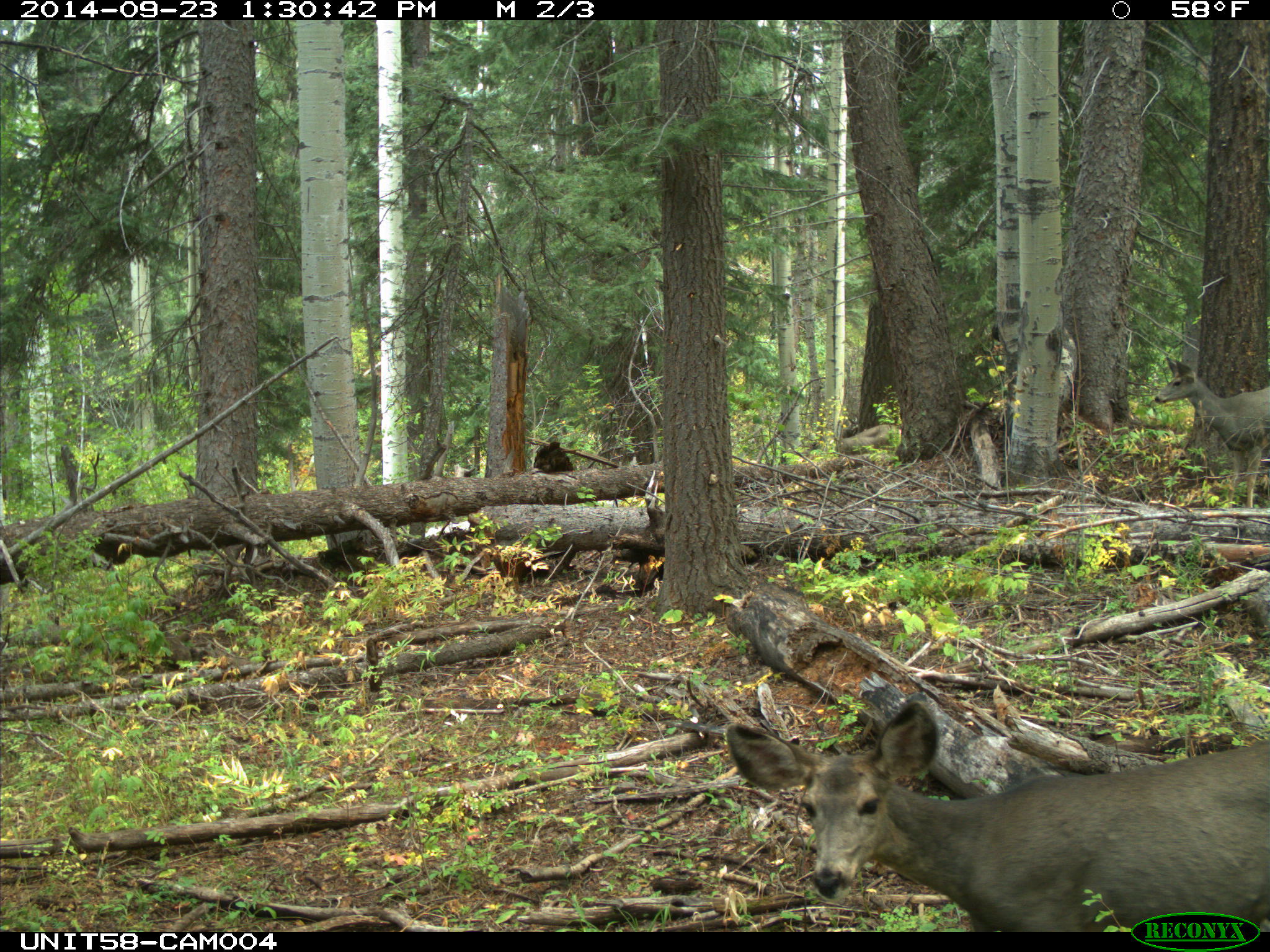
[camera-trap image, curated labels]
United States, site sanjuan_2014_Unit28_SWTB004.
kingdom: Animalia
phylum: Chordata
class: Mammalia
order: Artiodactyla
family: Cervidae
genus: Odocoileus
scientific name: Odocoileus hemionus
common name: mule deer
Odocoileus hemionus (mule deer).